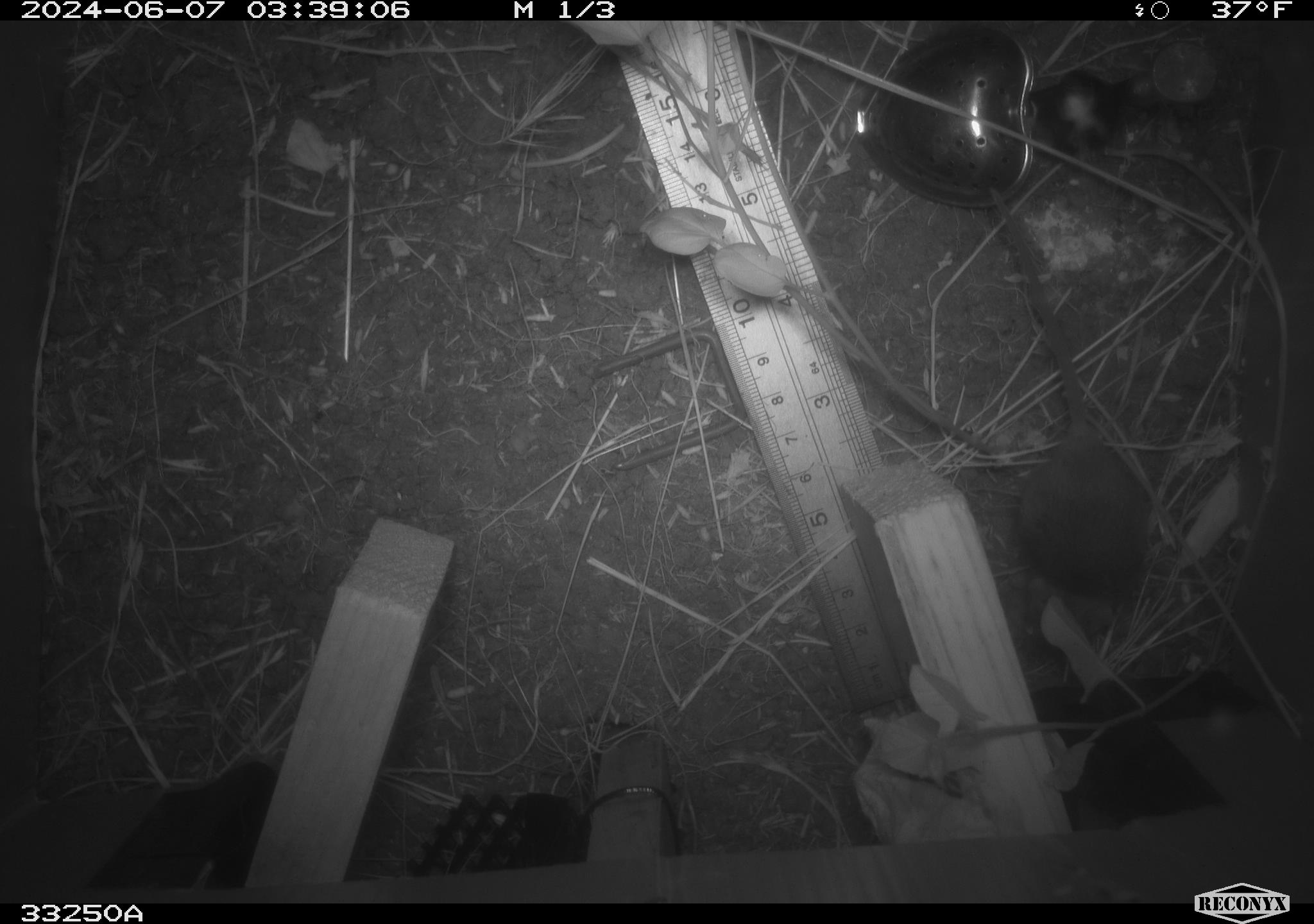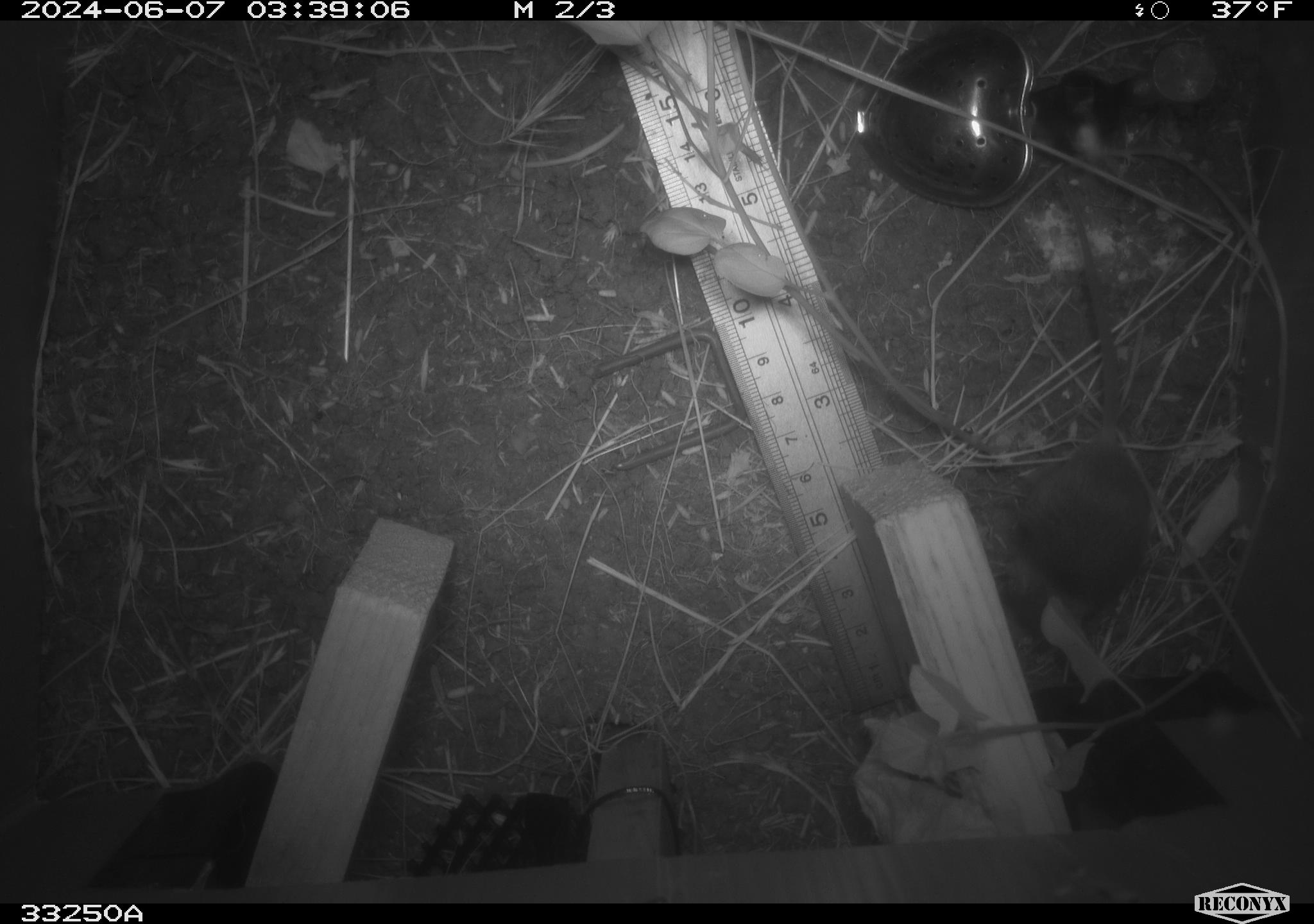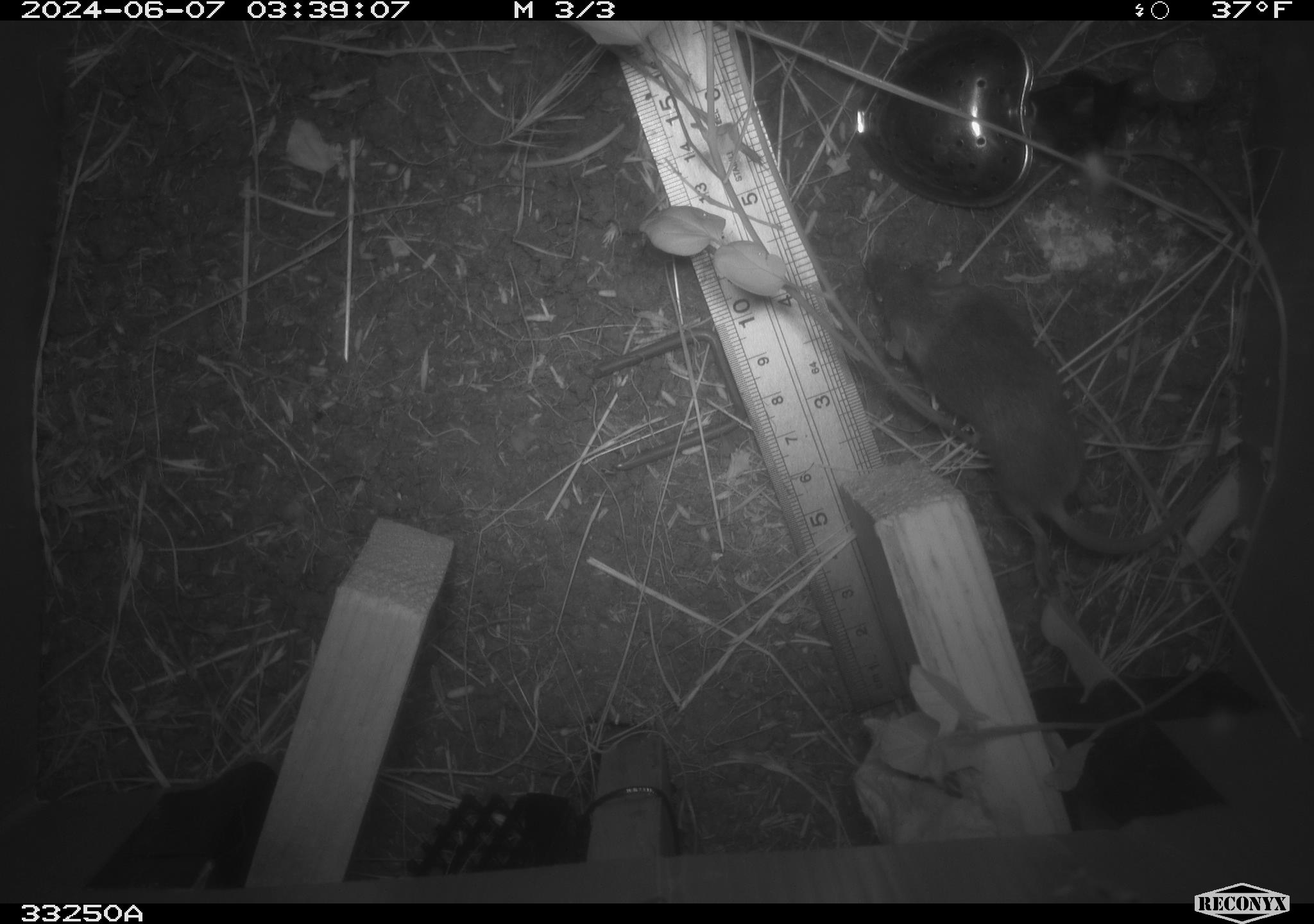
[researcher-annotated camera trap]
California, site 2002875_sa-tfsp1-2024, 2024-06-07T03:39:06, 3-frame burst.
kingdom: Animalia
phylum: Chordata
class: Mammalia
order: Rodentia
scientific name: Rodentia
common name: mouse species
Mouse species (Rodentia).